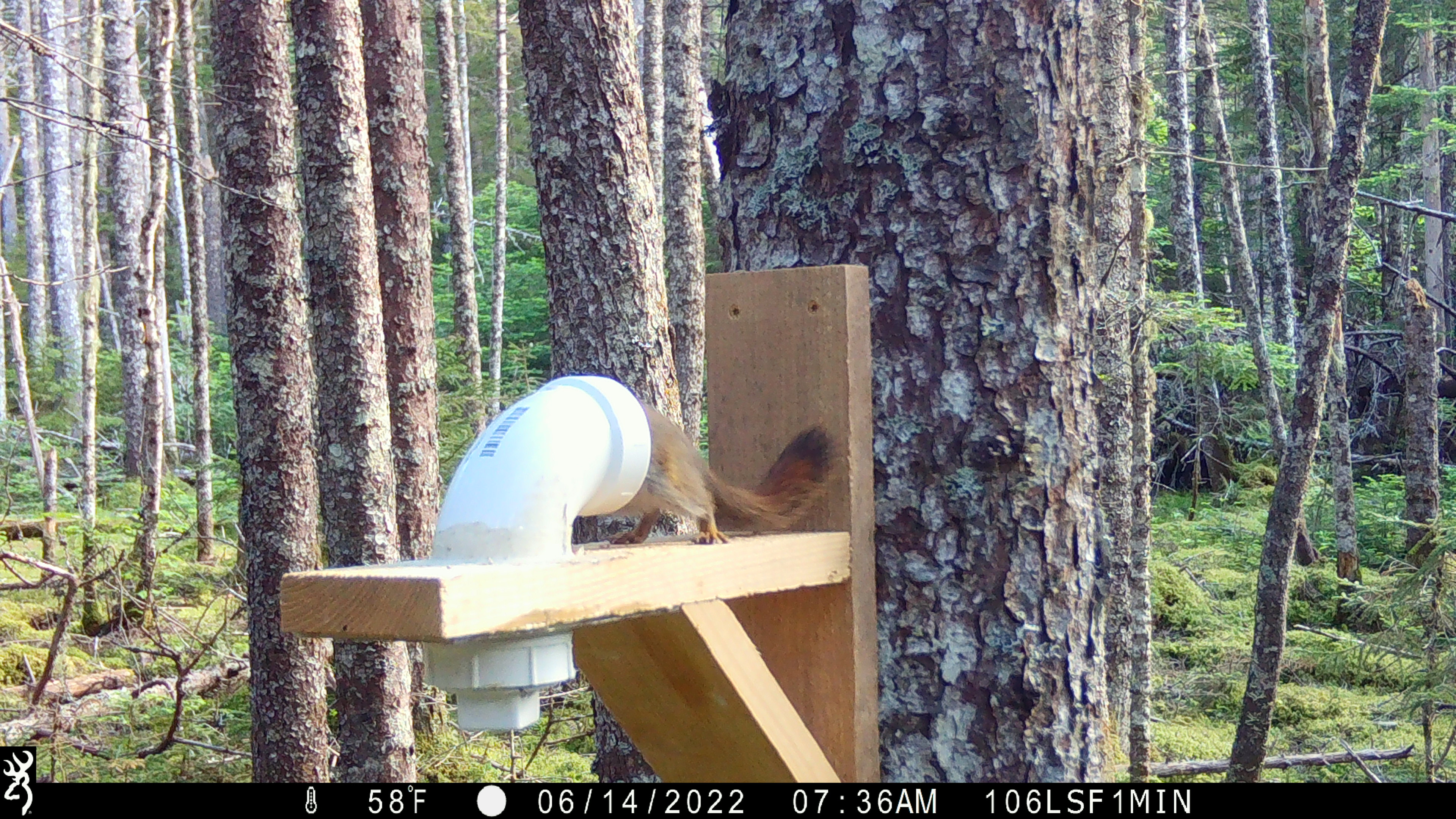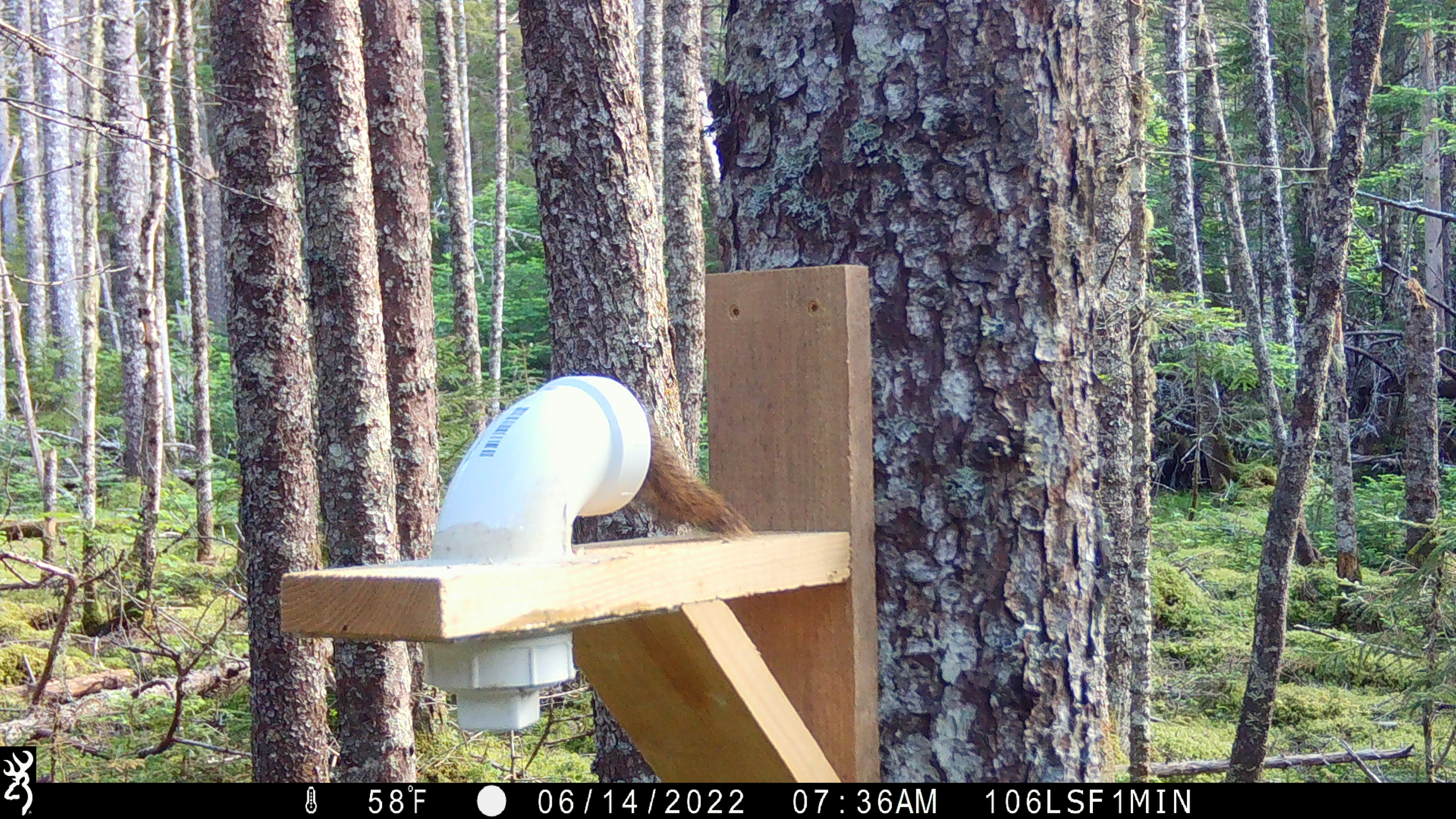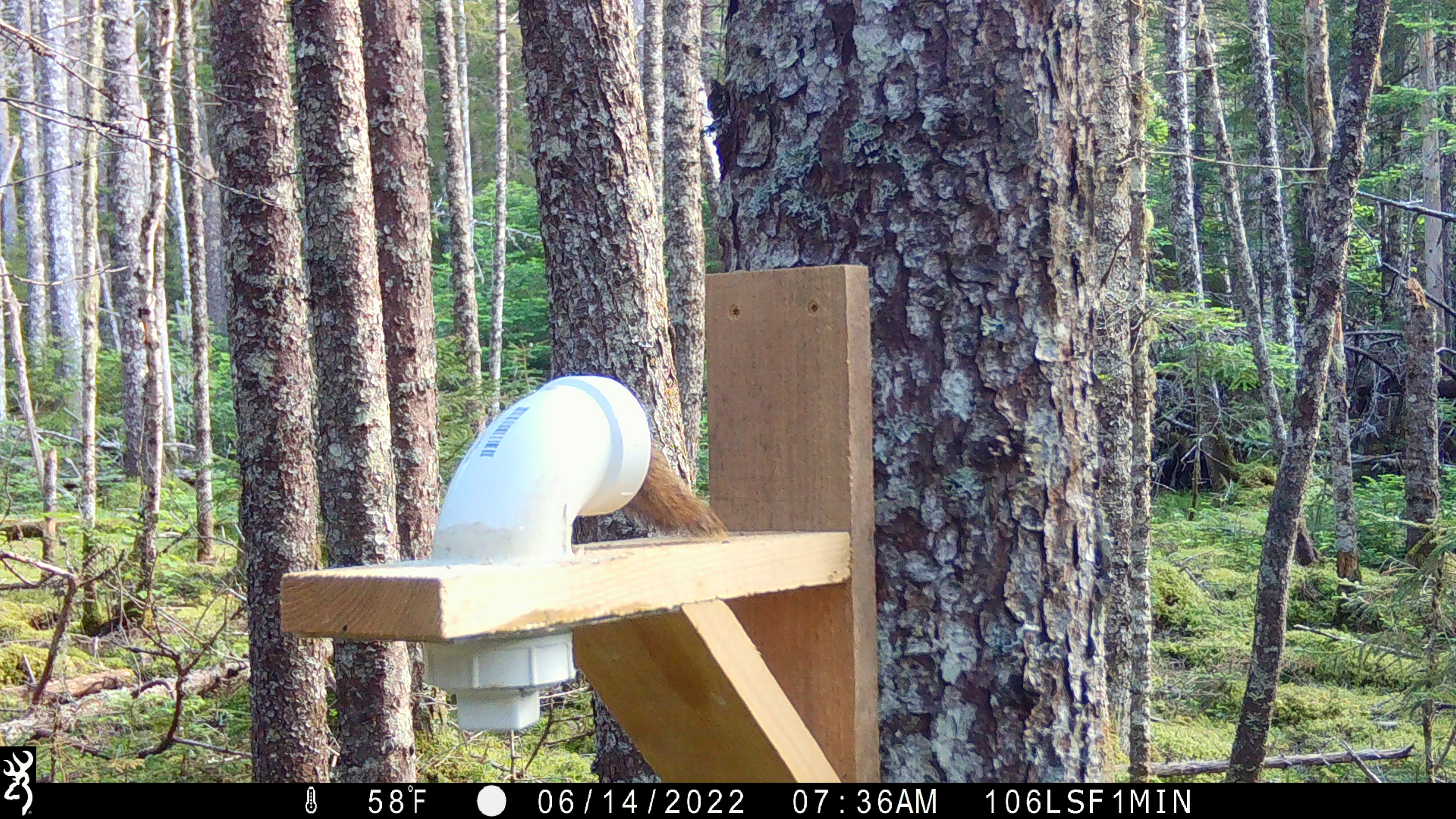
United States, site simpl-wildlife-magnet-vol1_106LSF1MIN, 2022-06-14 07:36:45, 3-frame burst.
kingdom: Animalia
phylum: Chordata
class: Mammalia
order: Rodentia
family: Sciuridae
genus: Tamiasciurus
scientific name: Tamiasciurus hudsonicus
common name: red squirrel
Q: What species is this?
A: Red squirrel (Tamiasciurus hudsonicus).